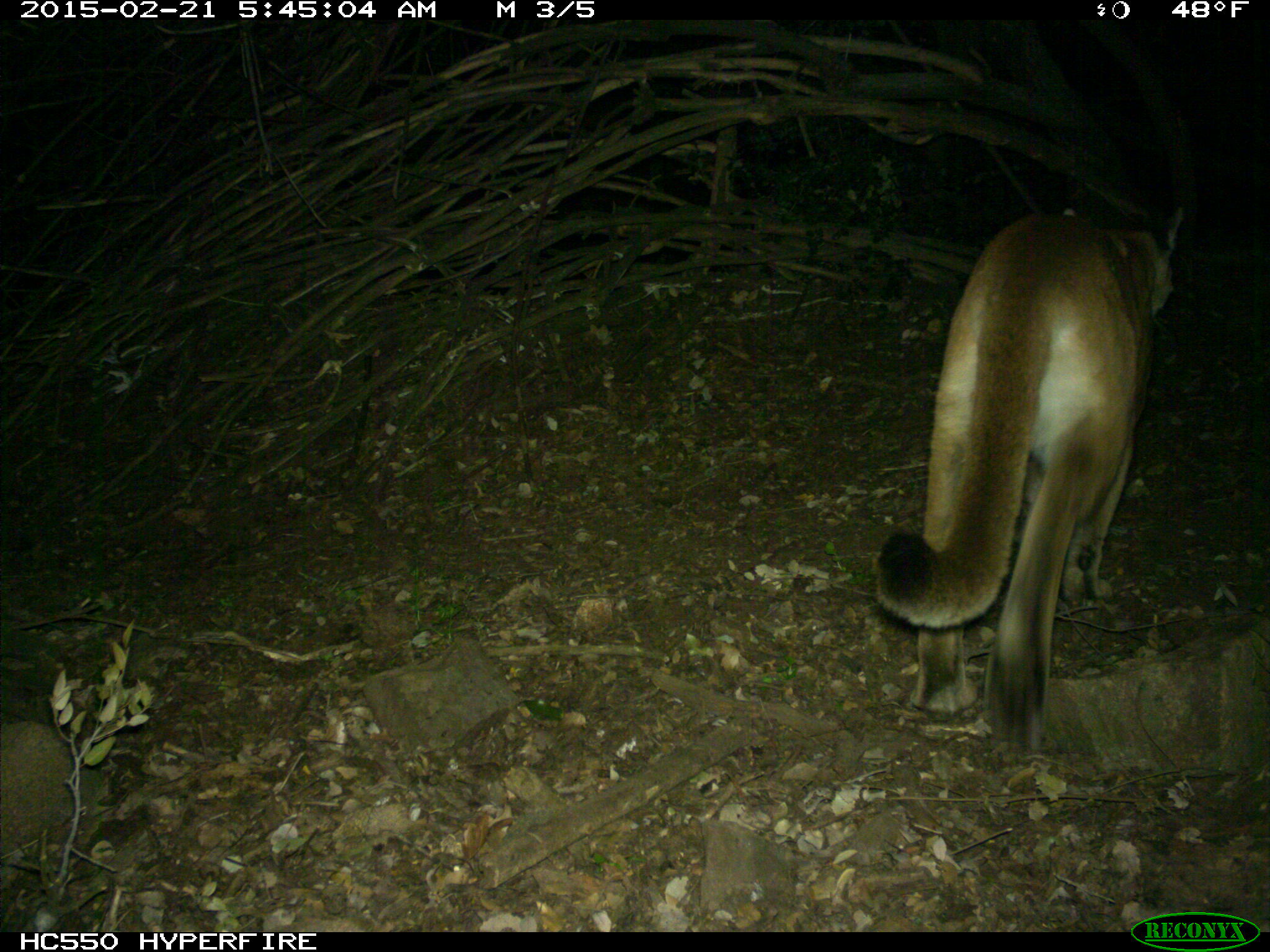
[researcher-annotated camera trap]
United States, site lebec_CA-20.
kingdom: Animalia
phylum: Chordata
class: Mammalia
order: Carnivora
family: Felidae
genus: Puma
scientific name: Puma concolor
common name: mountain lion